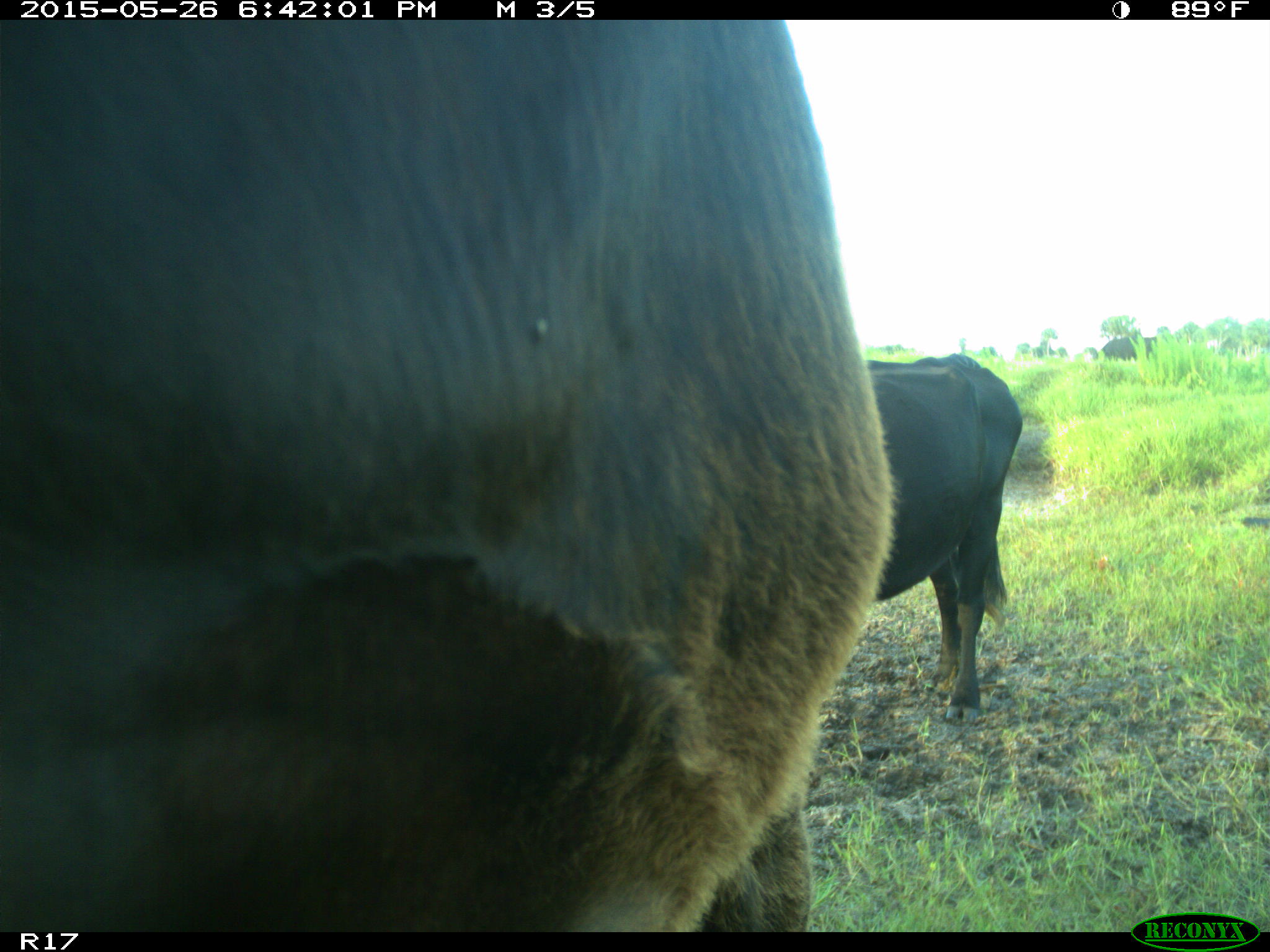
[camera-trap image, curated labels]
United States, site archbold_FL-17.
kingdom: Animalia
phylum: Chordata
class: Mammalia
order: Artiodactyla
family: Bovidae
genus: Bos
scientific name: Bos taurus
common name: domestic cow